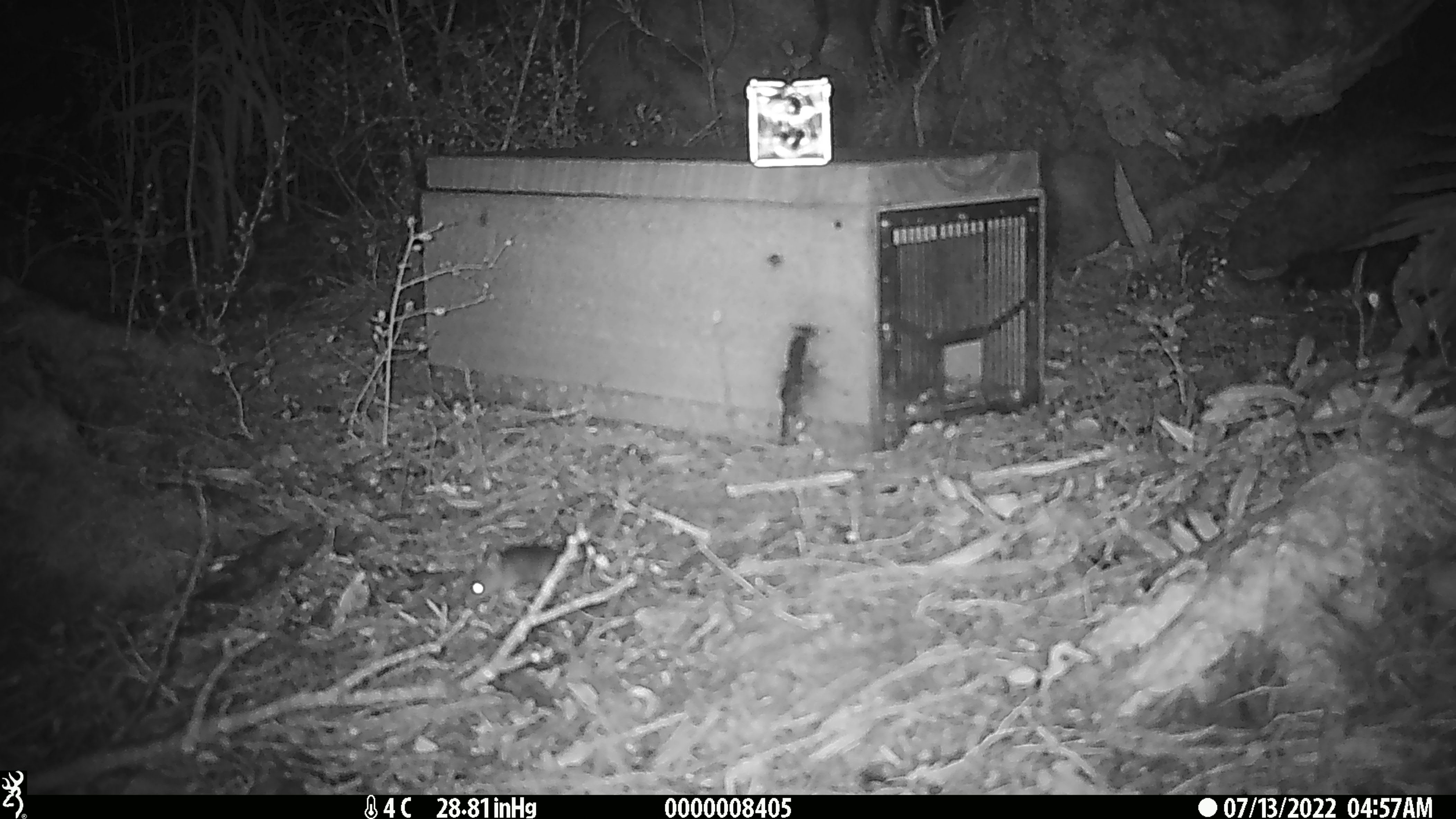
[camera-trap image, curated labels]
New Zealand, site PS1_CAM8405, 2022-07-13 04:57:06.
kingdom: Animalia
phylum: Chordata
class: Mammalia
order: Rodentia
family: Muridae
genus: Mus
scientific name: Mus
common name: mouse